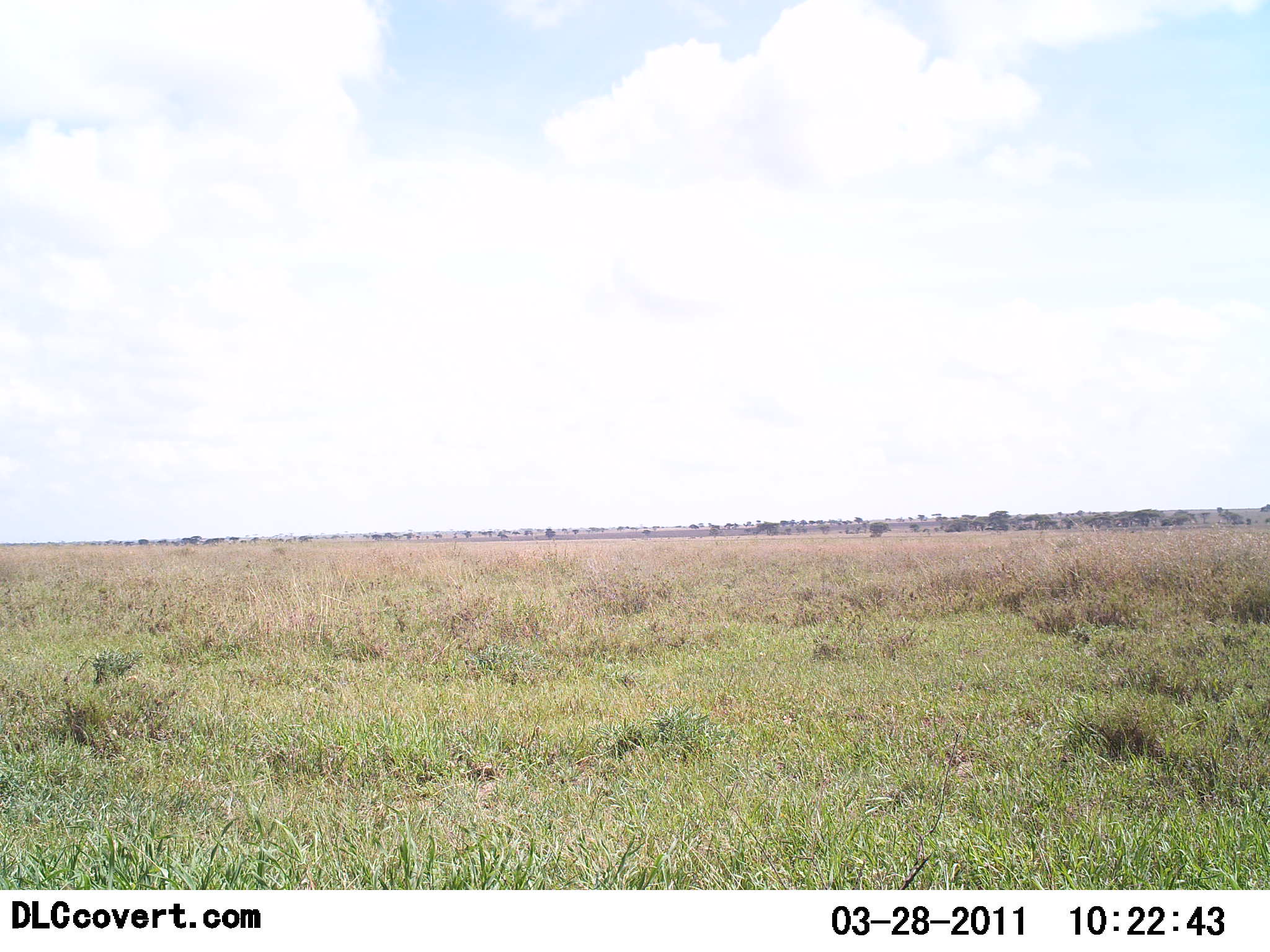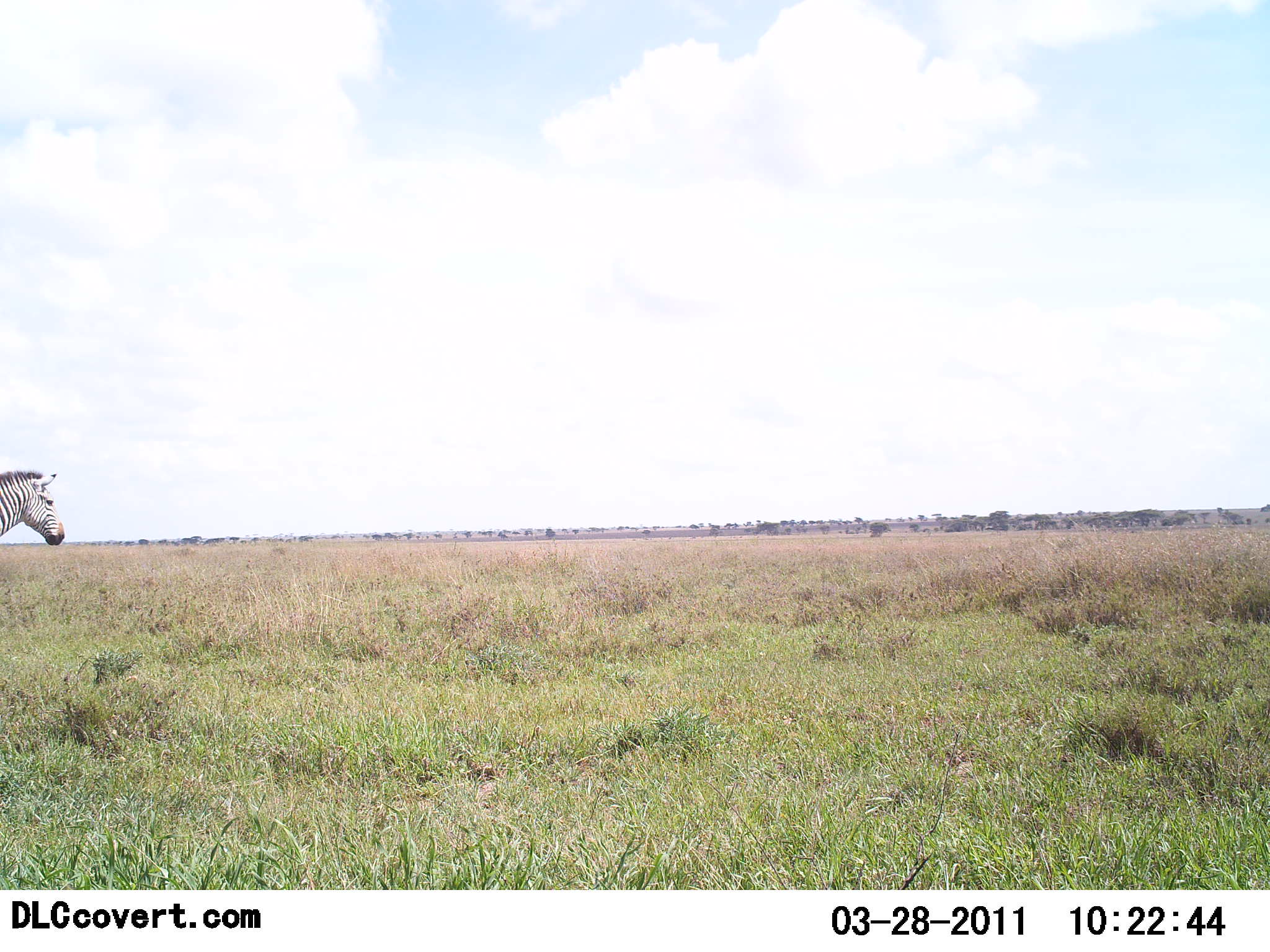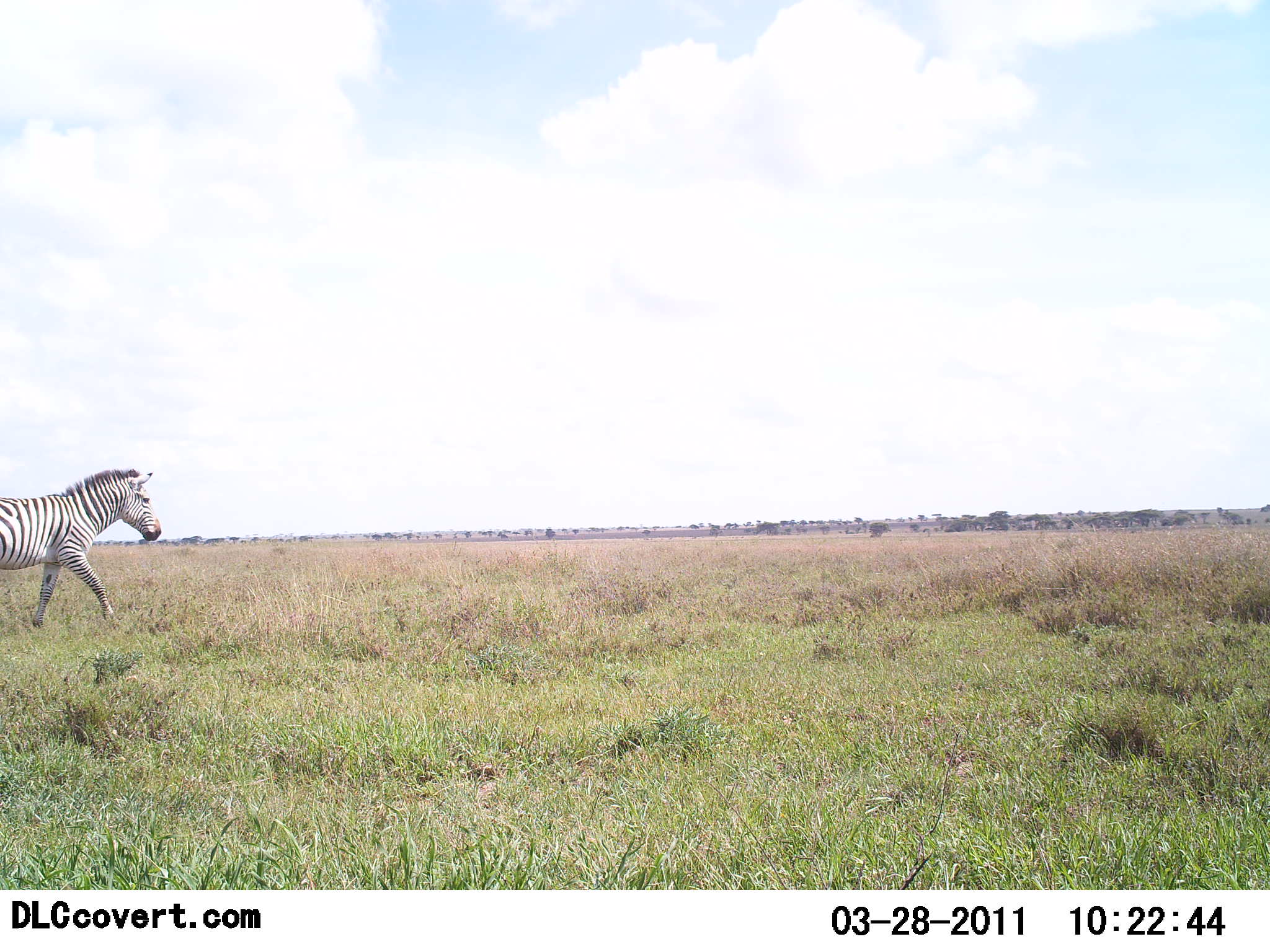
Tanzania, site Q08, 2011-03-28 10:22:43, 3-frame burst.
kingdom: Animalia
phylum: Chordata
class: Mammalia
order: Perissodactyla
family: Equidae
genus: Equus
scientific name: Equus quagga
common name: plains zebra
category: zebra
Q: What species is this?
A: Zebra (plains zebra) (Equus quagga).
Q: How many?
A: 1.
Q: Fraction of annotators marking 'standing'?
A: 0%.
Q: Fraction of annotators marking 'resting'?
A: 0%.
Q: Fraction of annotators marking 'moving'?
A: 100%.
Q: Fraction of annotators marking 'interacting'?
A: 0%.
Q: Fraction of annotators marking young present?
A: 0%.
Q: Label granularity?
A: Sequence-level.